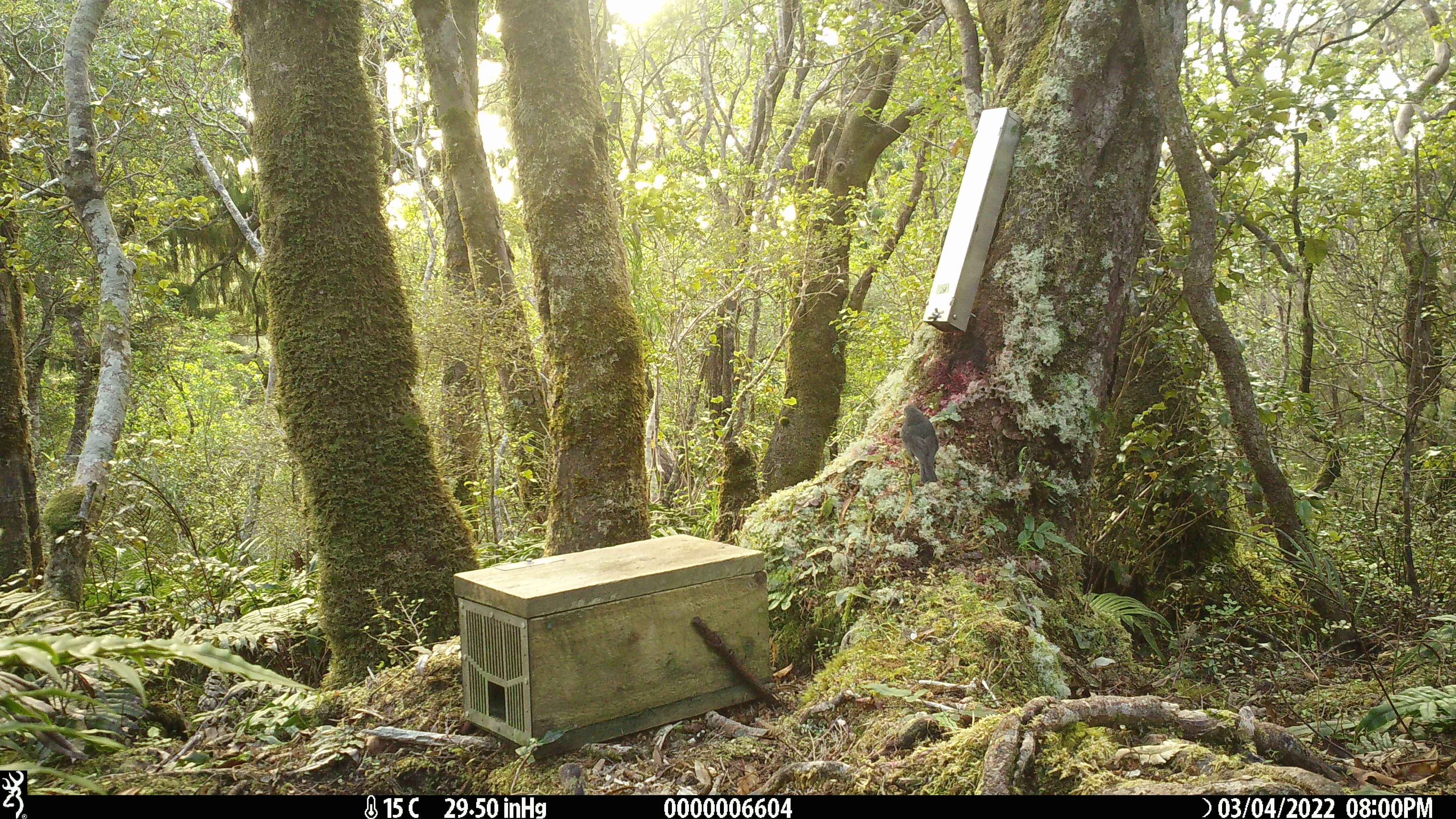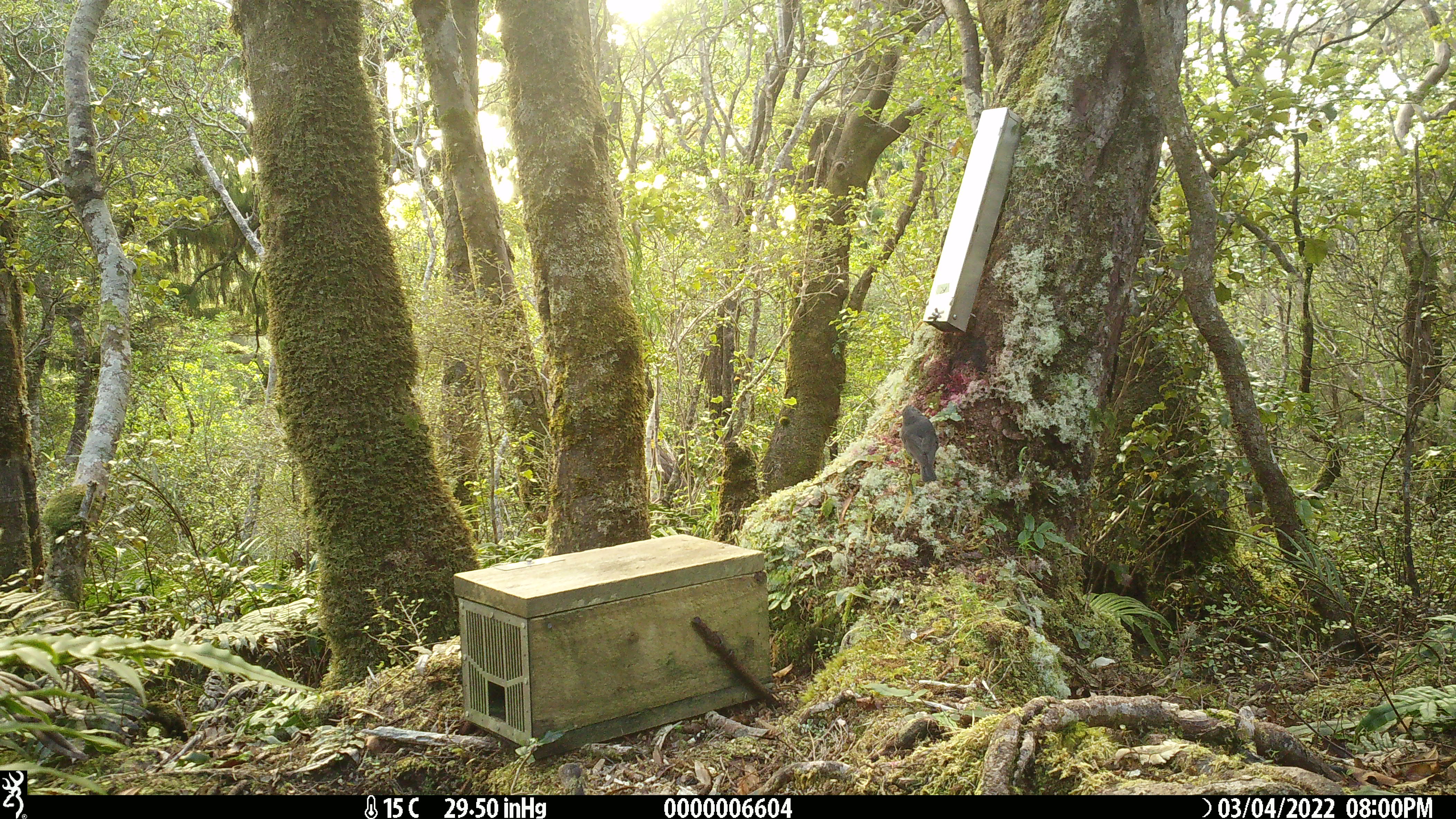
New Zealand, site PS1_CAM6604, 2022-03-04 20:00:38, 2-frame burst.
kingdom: Animalia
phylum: Chordata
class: Aves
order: Passeriformes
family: Petroicidae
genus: Petroica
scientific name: Petroica australis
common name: new zealand robin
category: robin